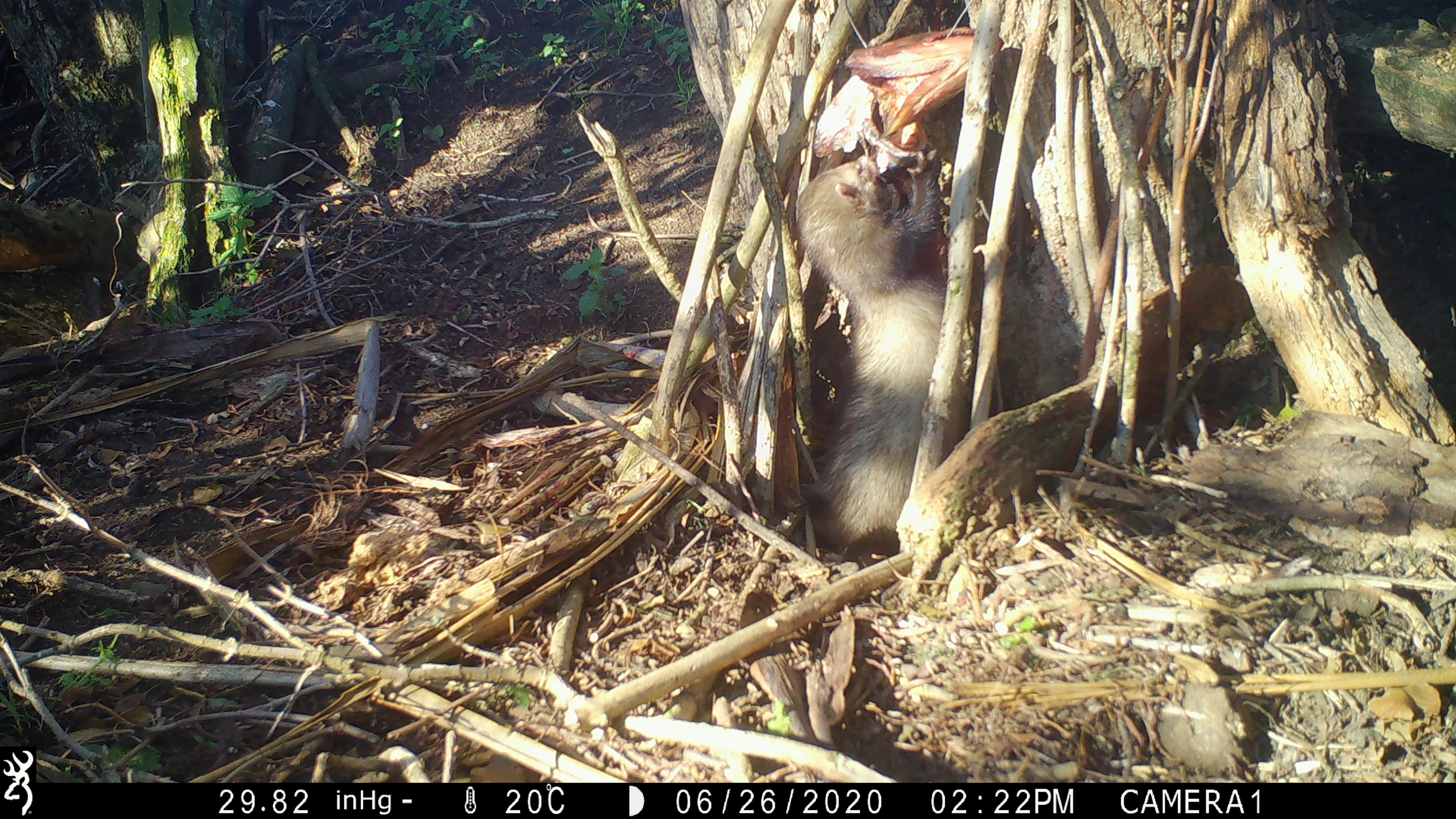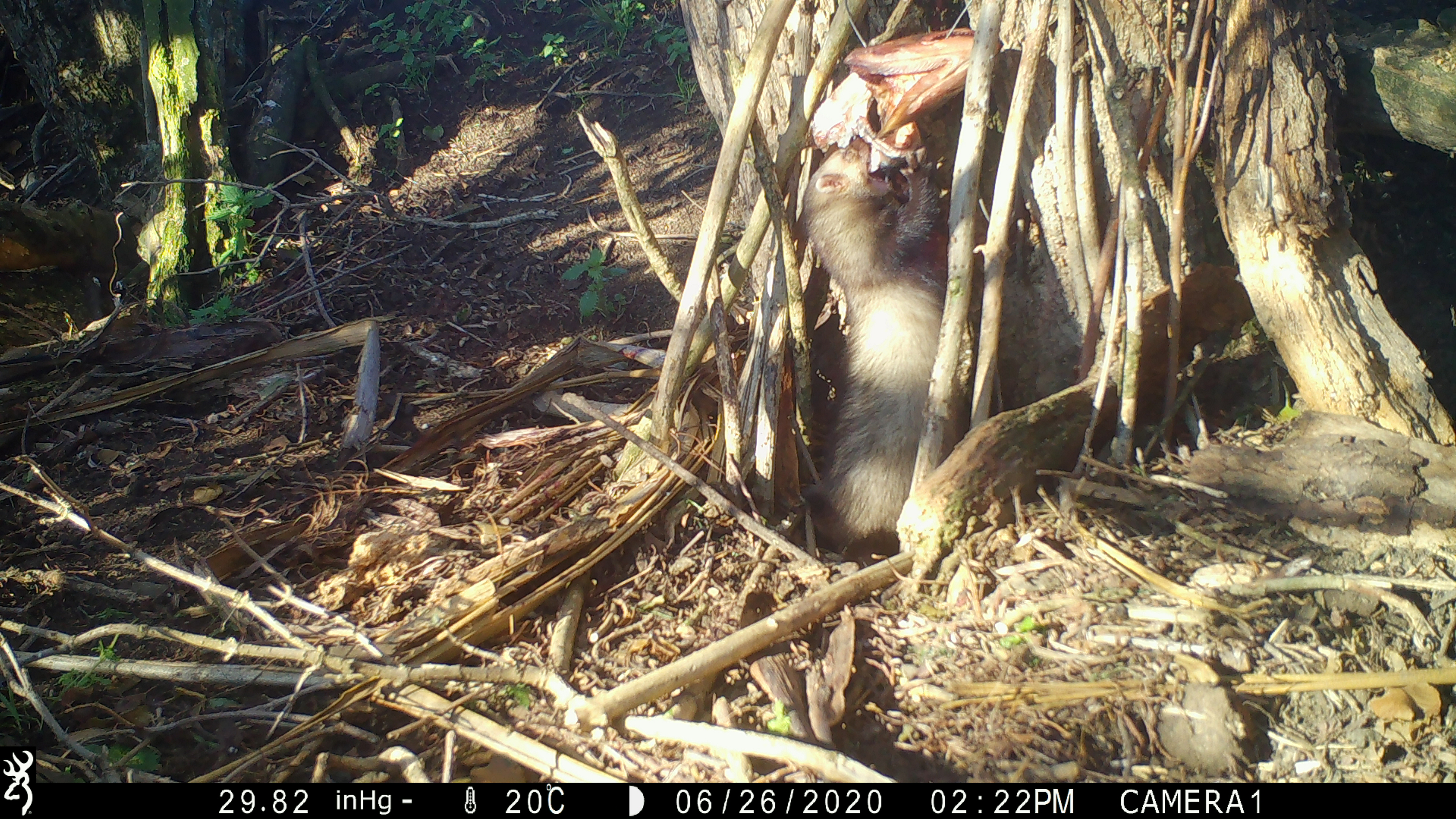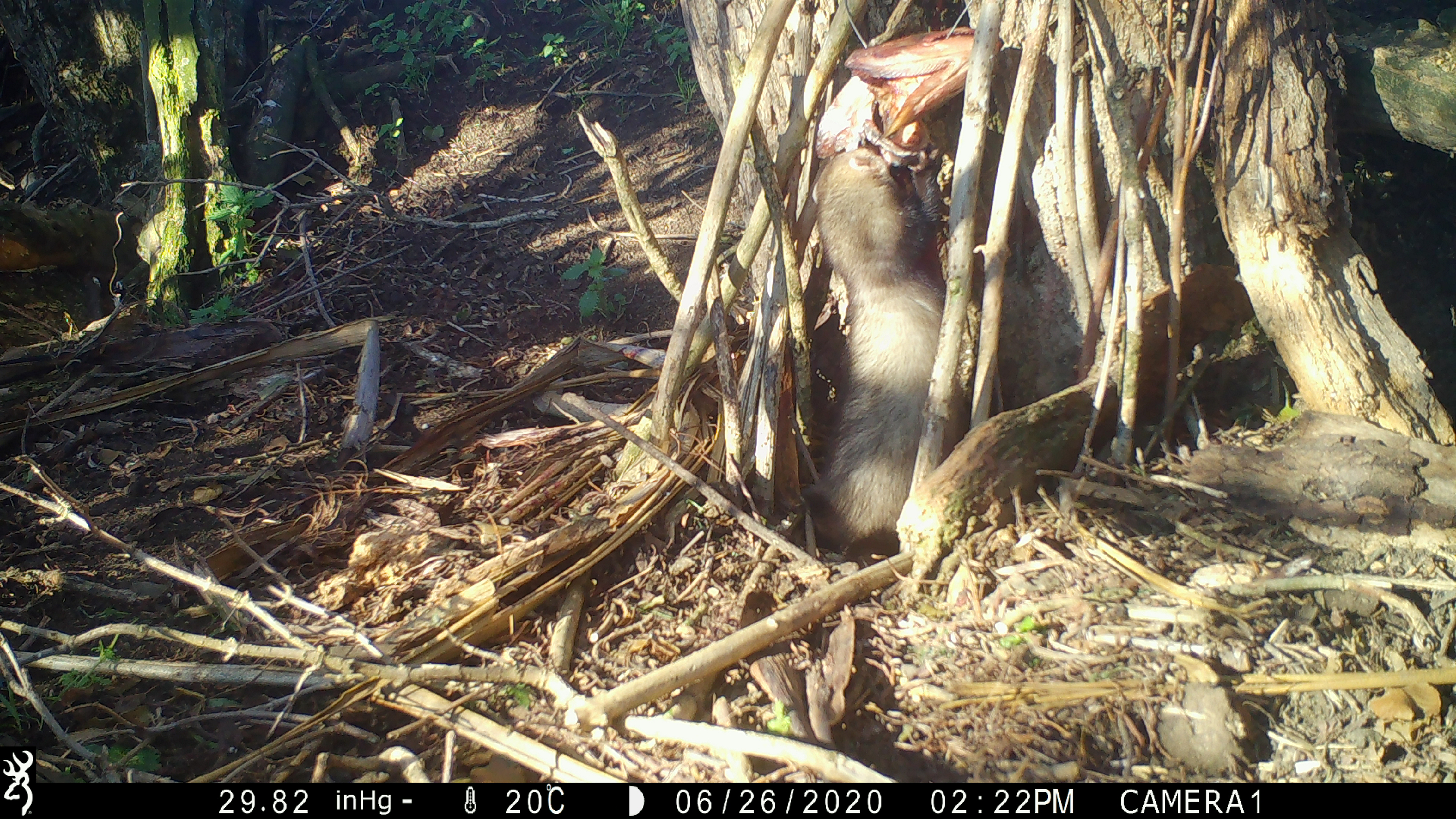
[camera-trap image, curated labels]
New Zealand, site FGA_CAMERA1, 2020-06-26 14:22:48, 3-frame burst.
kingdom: Animalia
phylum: Chordata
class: Mammalia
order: Carnivora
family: Mustelidae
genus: Mustela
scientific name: Mustela furo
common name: ferret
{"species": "ferret (Mustela furo)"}